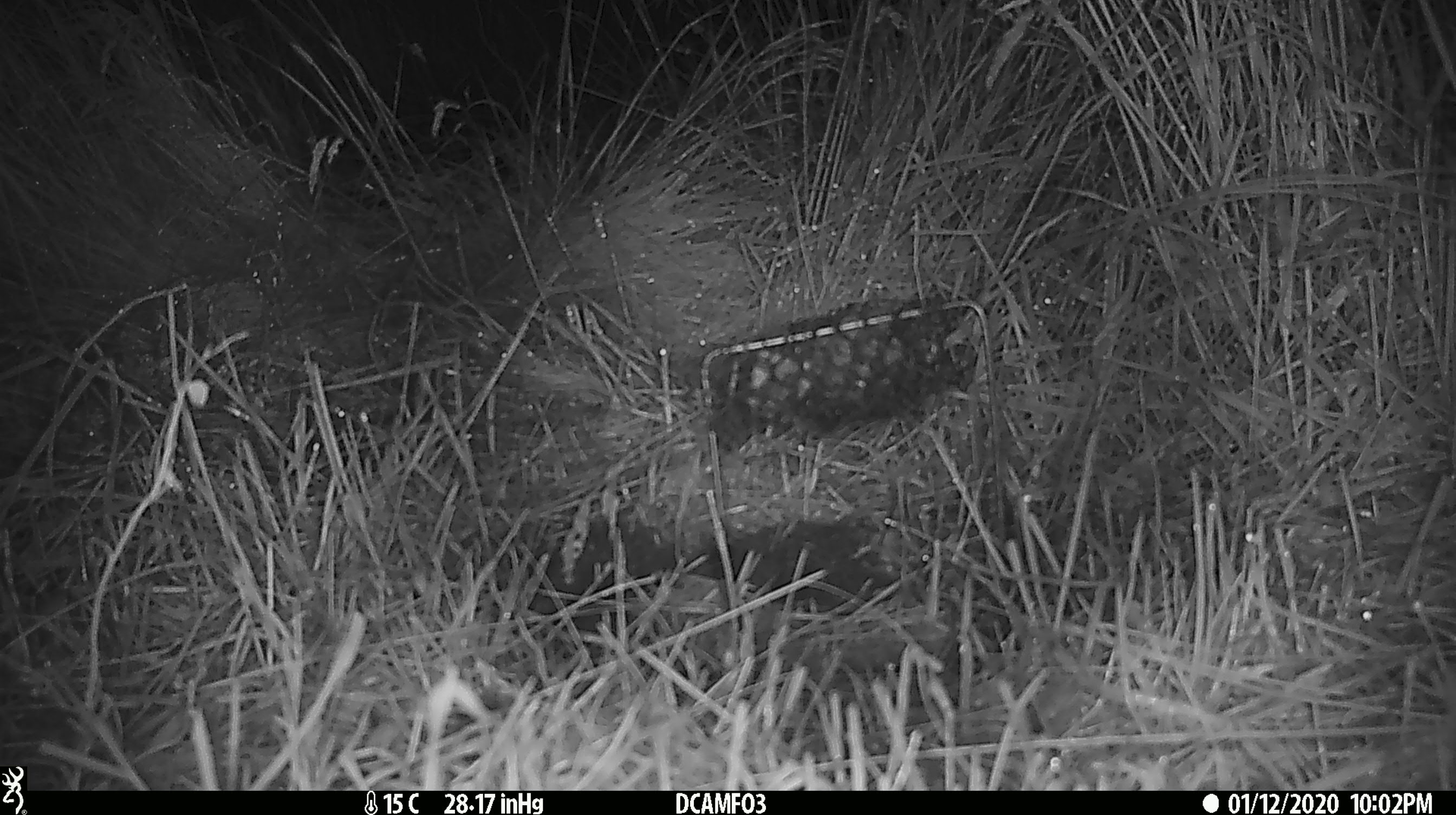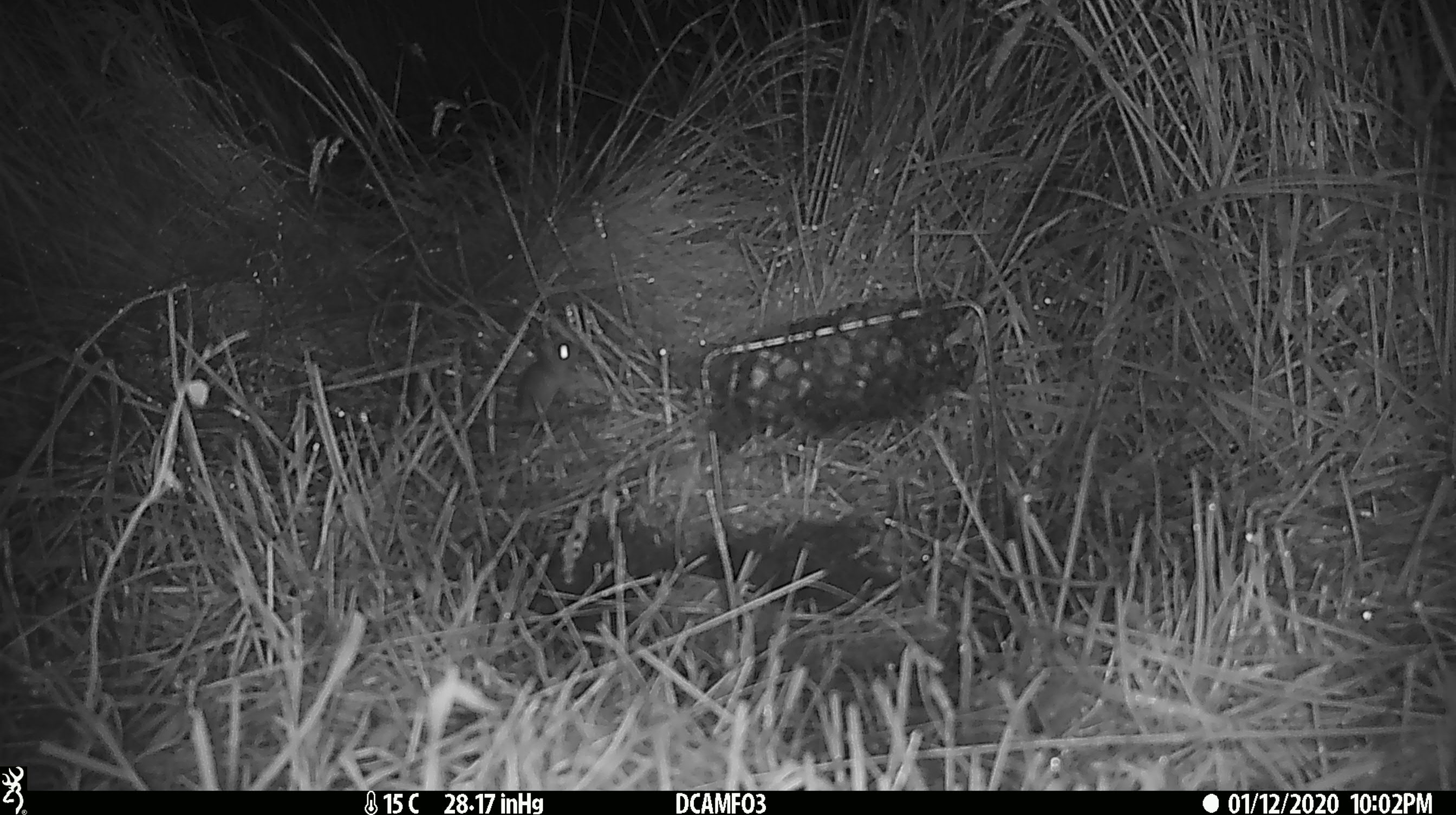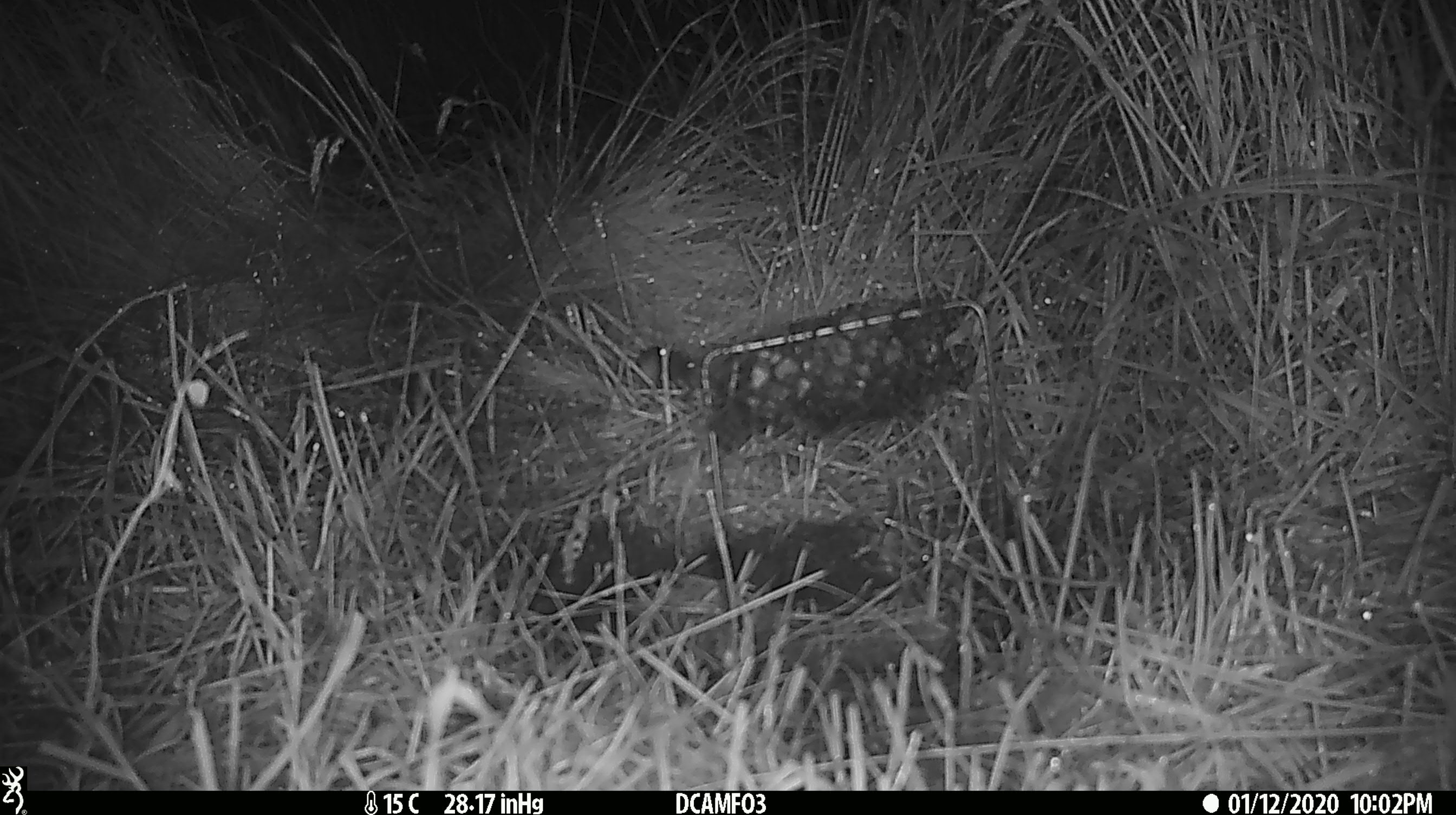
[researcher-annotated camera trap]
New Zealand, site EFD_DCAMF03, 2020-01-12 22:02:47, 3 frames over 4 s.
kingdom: Animalia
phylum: Chordata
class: Mammalia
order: Rodentia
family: Muridae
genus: Mus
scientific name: Mus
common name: mouse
Mouse (Mus).